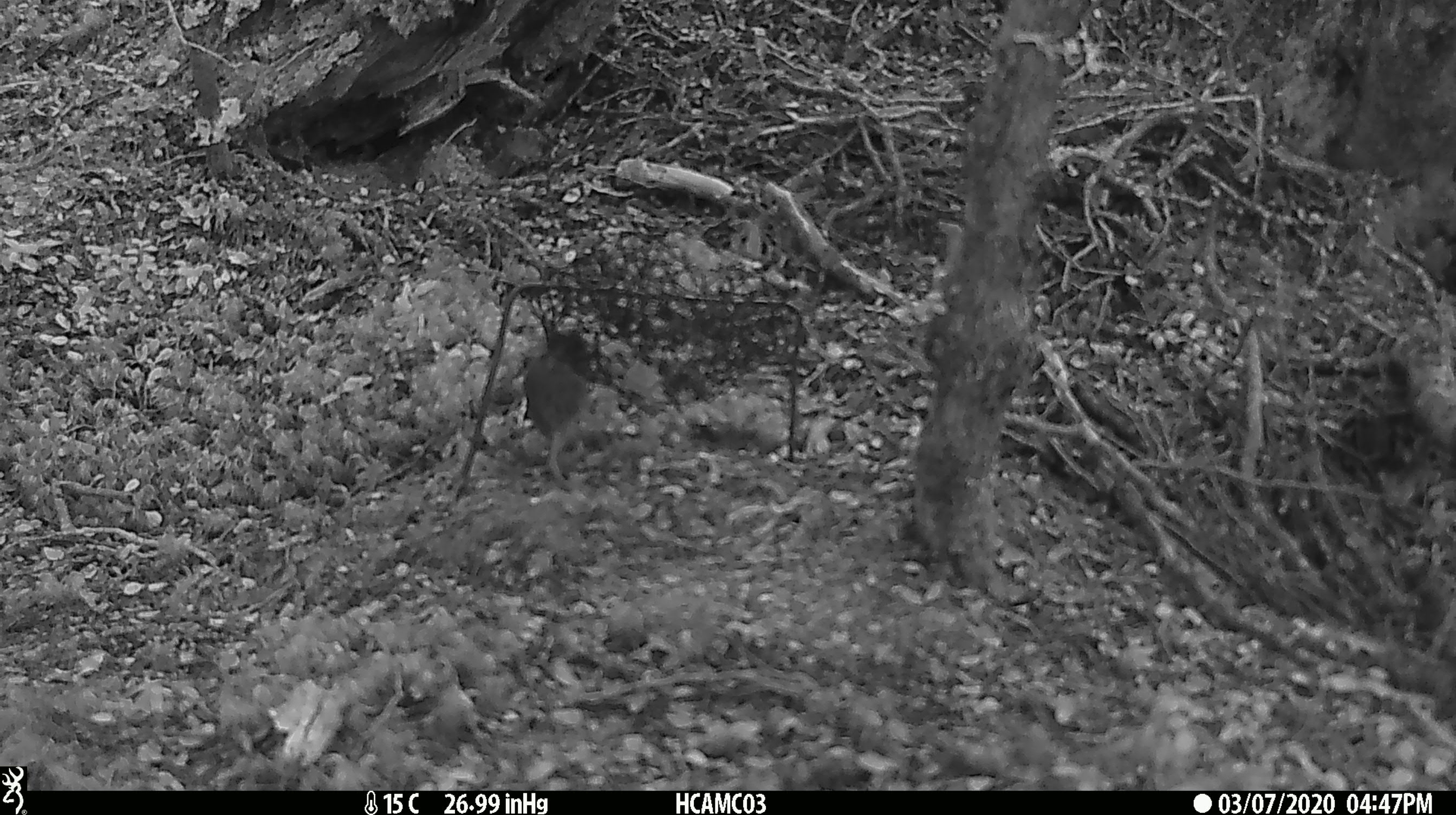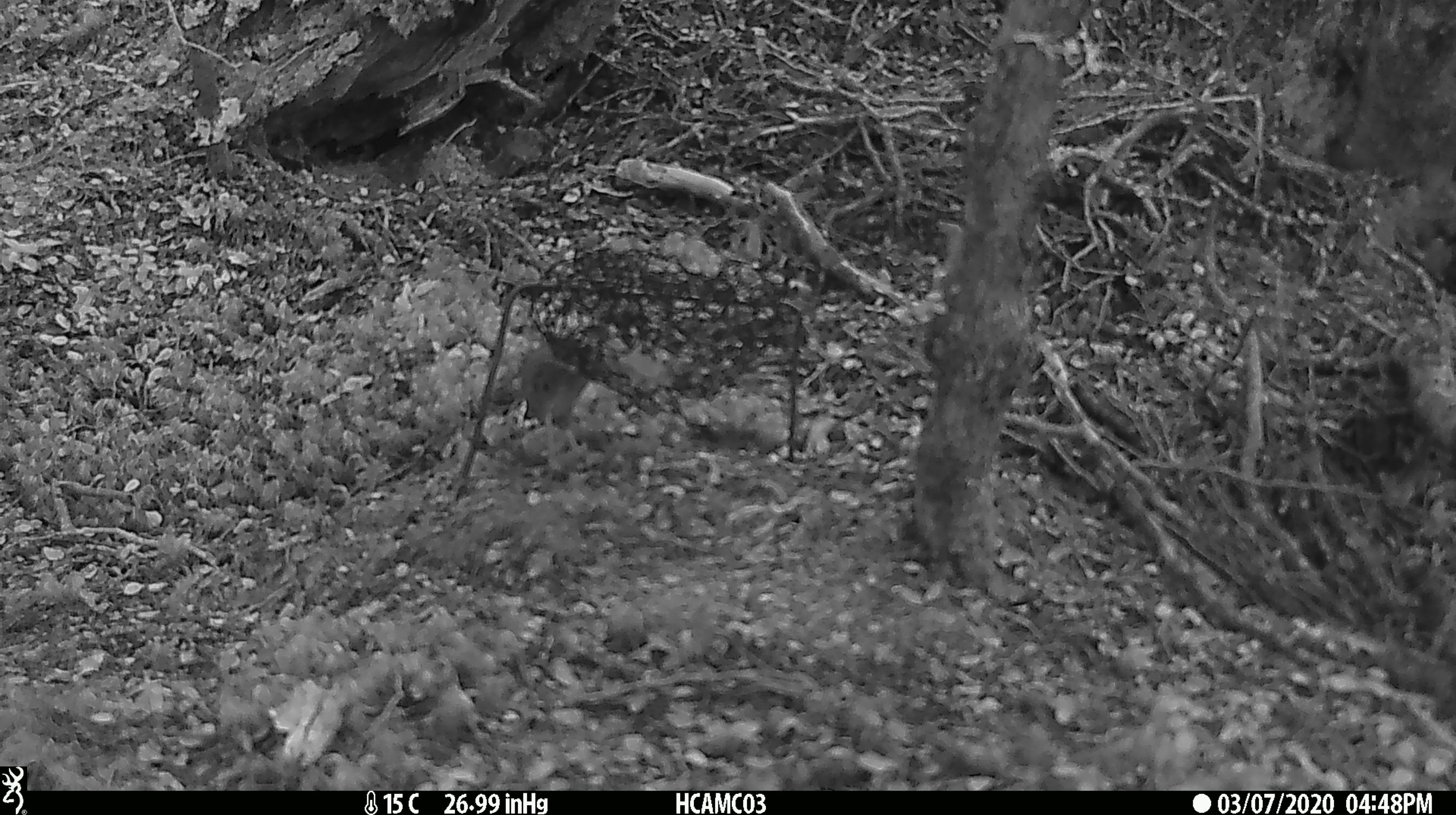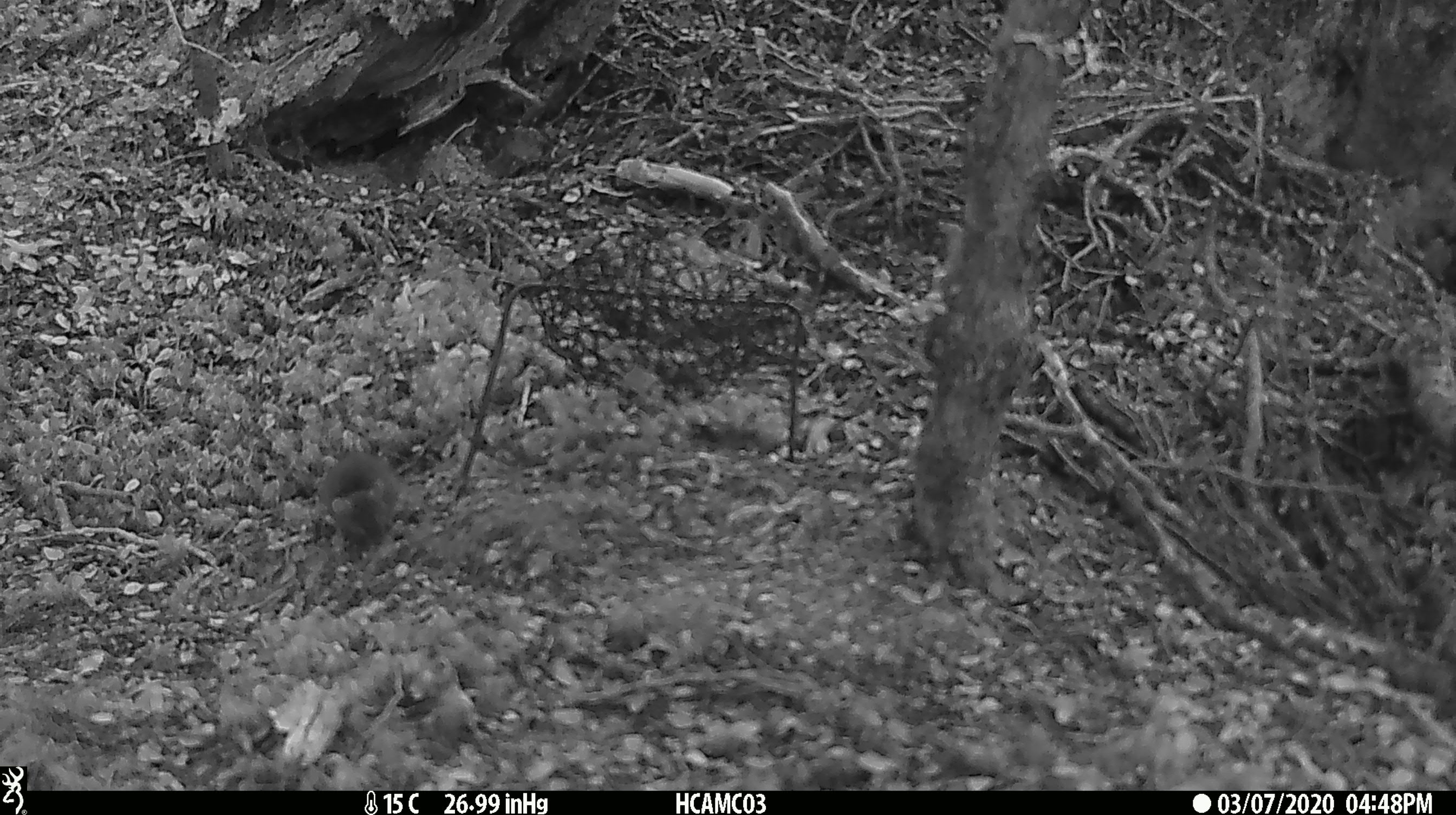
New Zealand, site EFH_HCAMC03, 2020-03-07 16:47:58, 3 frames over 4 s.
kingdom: Animalia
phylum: Chordata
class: Mammalia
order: Rodentia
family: Muridae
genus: Mus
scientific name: Mus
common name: mouse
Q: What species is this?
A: Mouse (Mus).